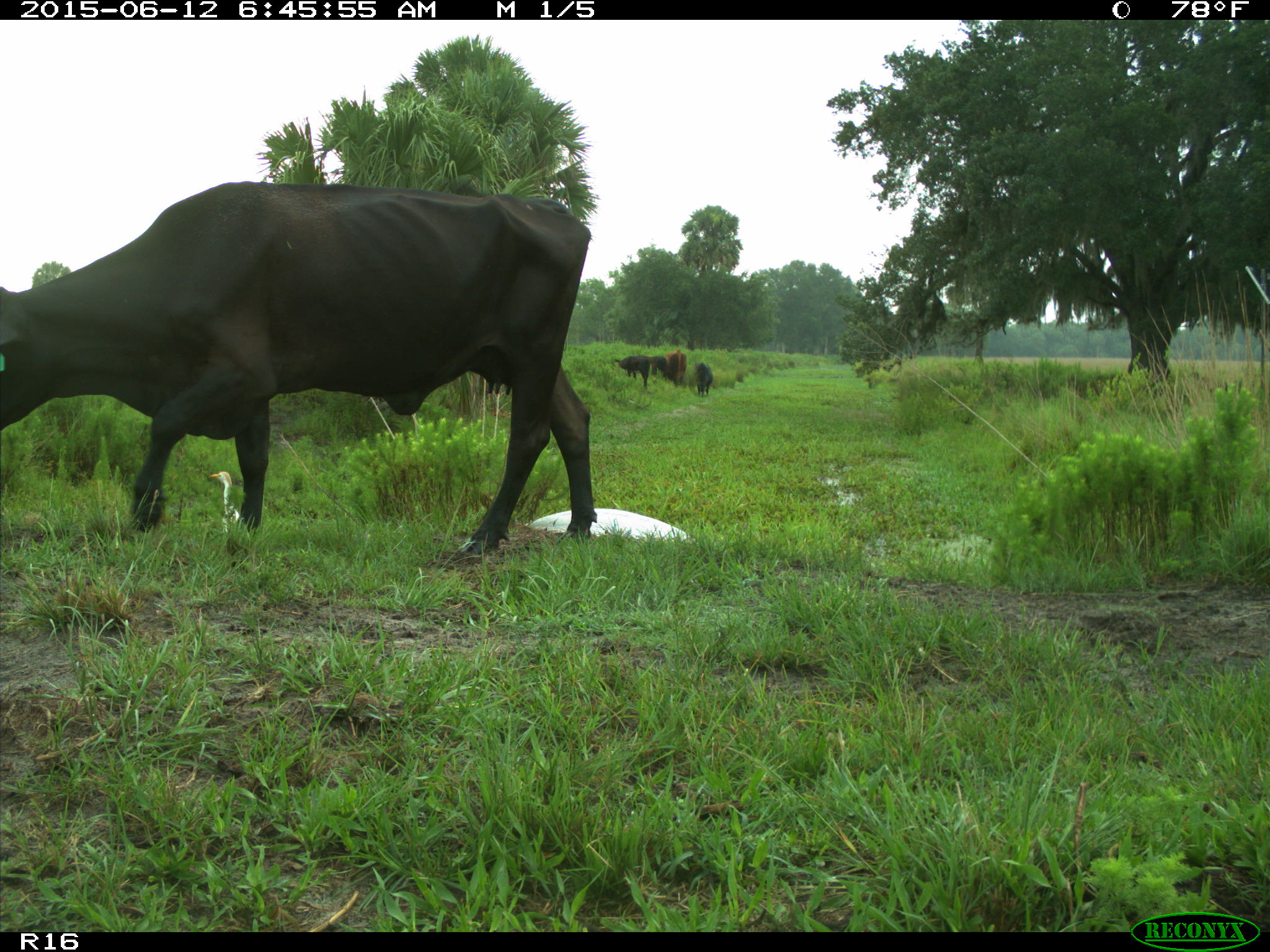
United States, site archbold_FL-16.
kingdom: Animalia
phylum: Chordata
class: Mammalia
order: Artiodactyla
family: Bovidae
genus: Bos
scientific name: Bos taurus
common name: domestic cow